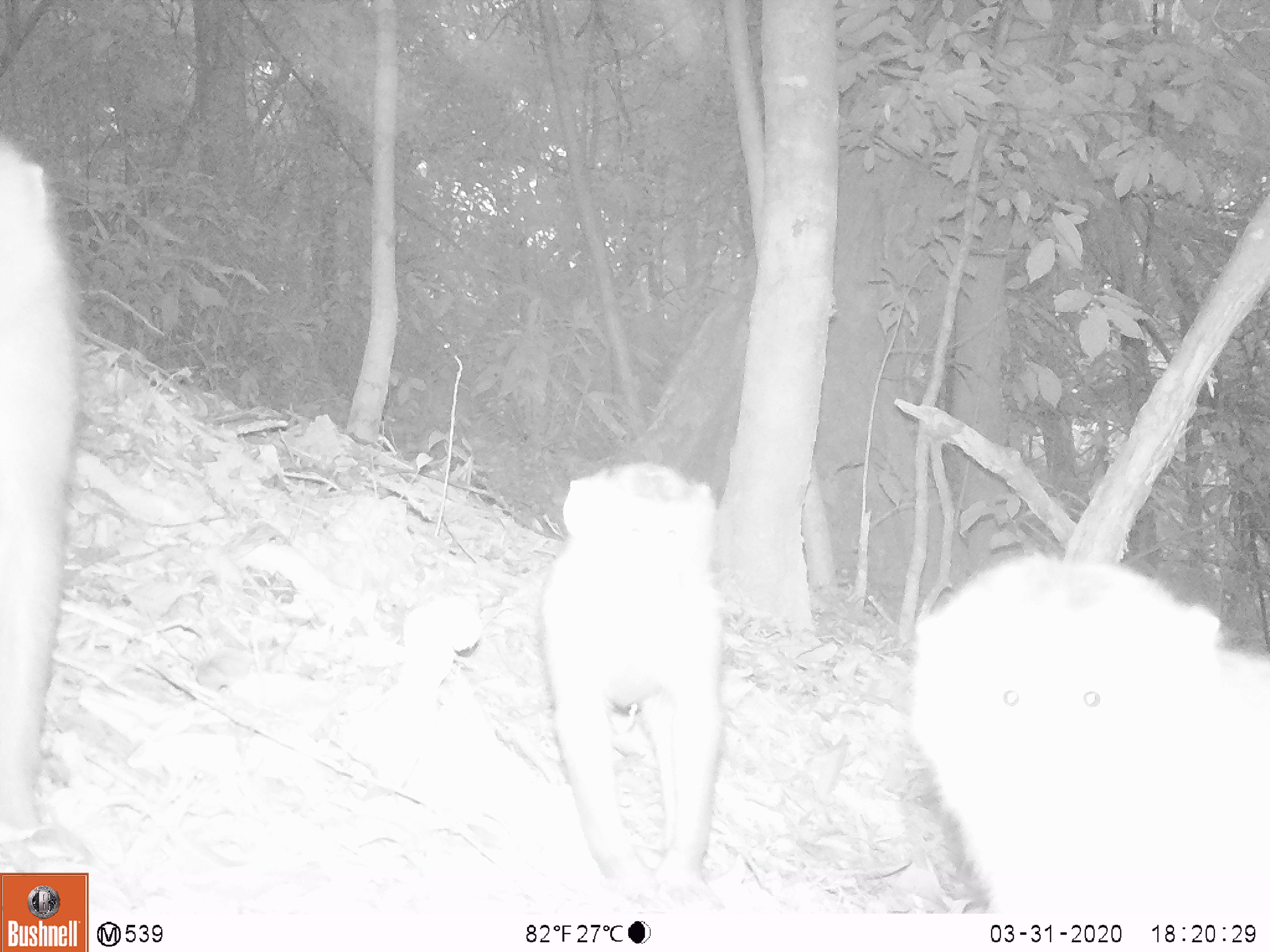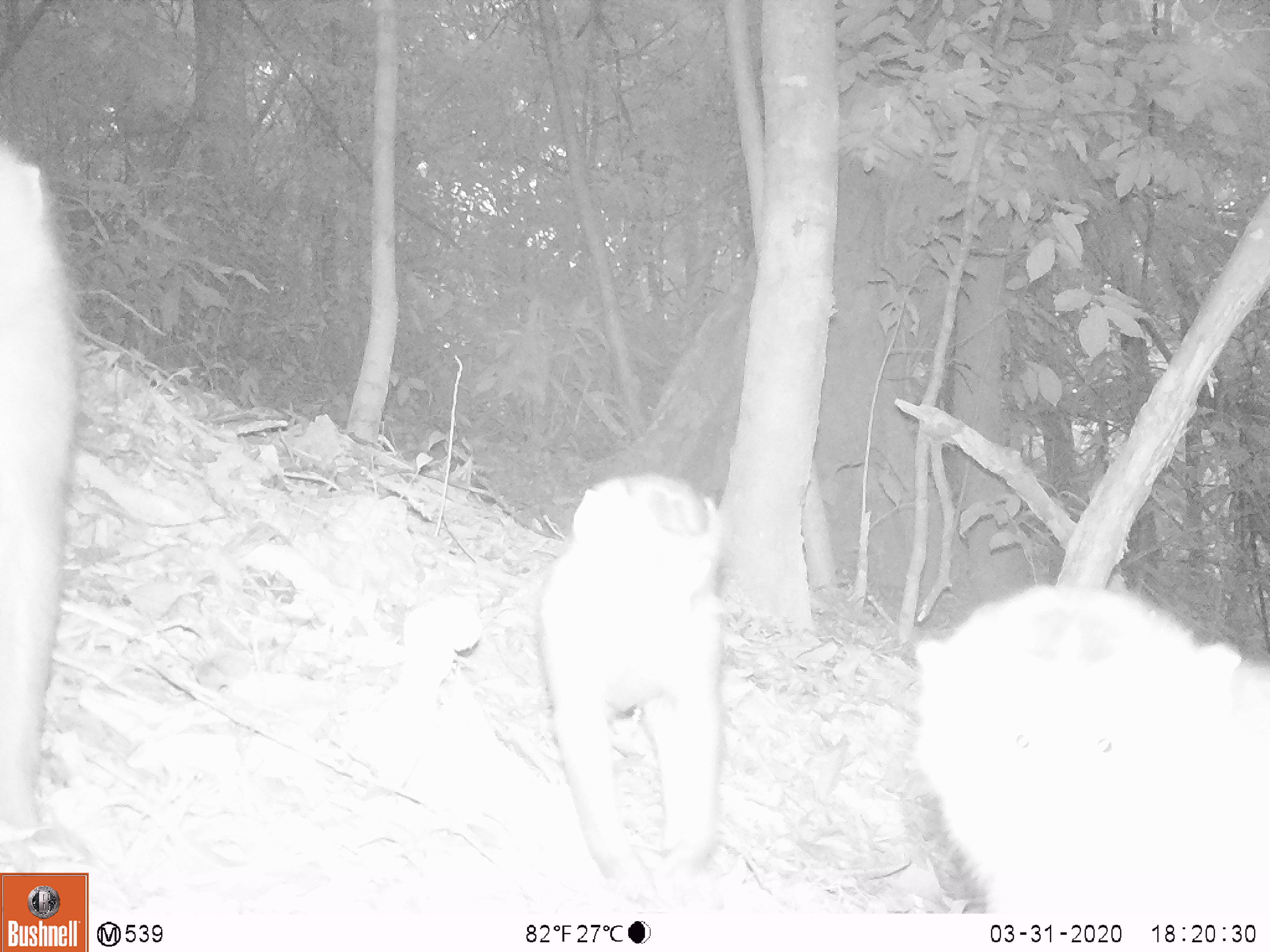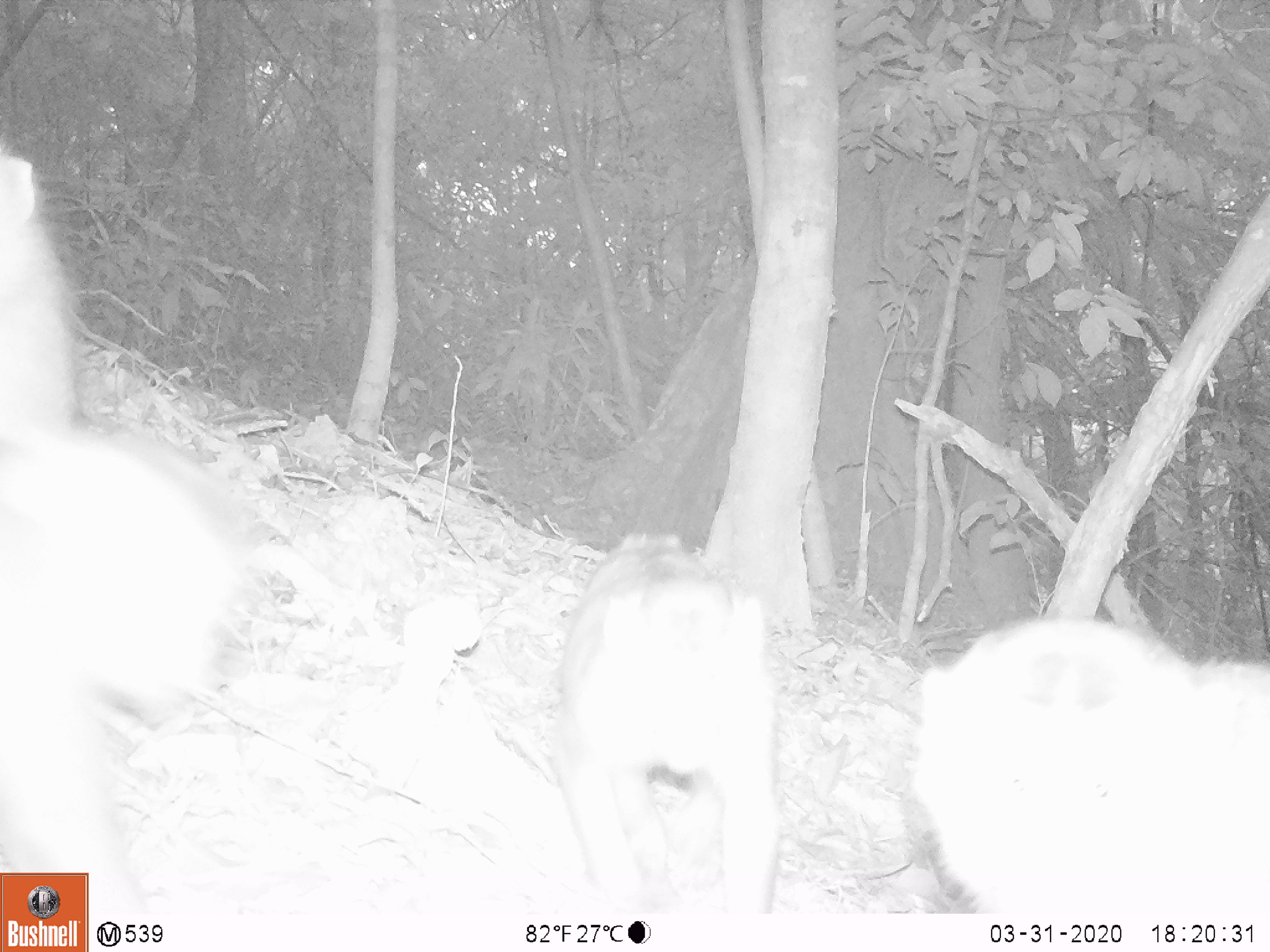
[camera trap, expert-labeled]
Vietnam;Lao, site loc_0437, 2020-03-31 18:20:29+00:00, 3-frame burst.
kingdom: Animalia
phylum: Chordata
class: Mammalia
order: Primates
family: Cercopithecidae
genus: Macaca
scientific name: Macaca nemestrina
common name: pig-tailed macaque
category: pig tailed macaque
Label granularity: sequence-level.